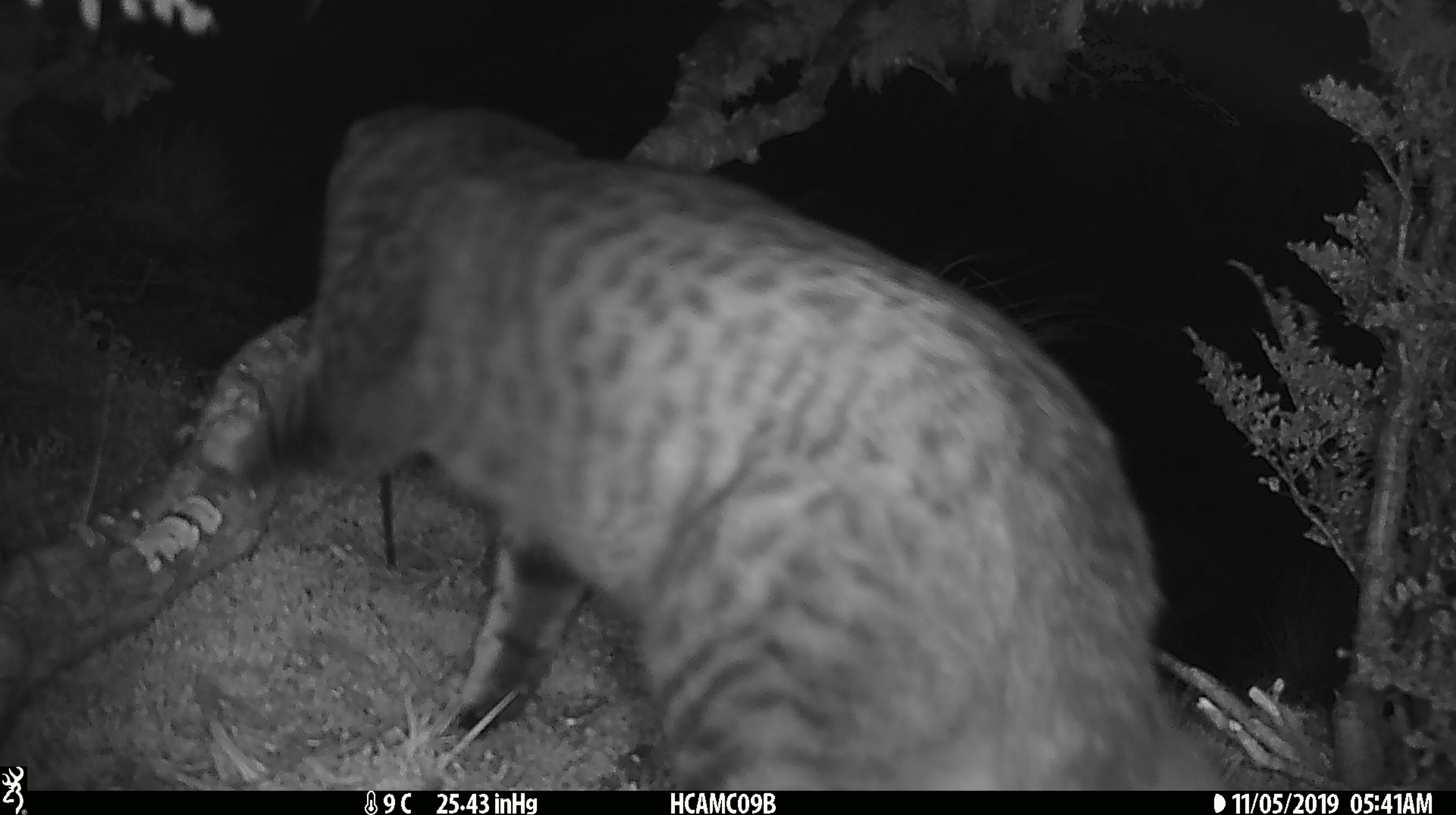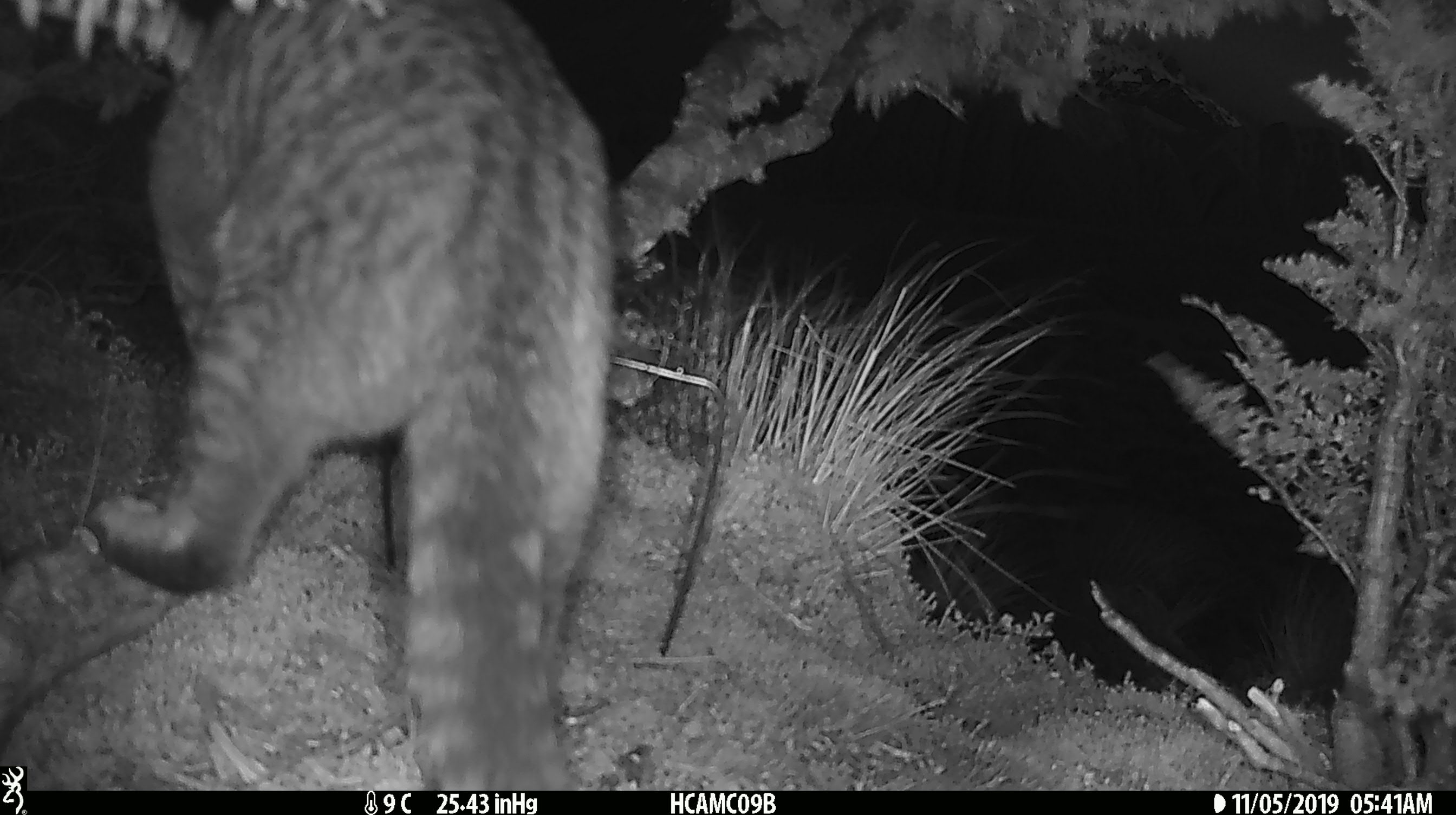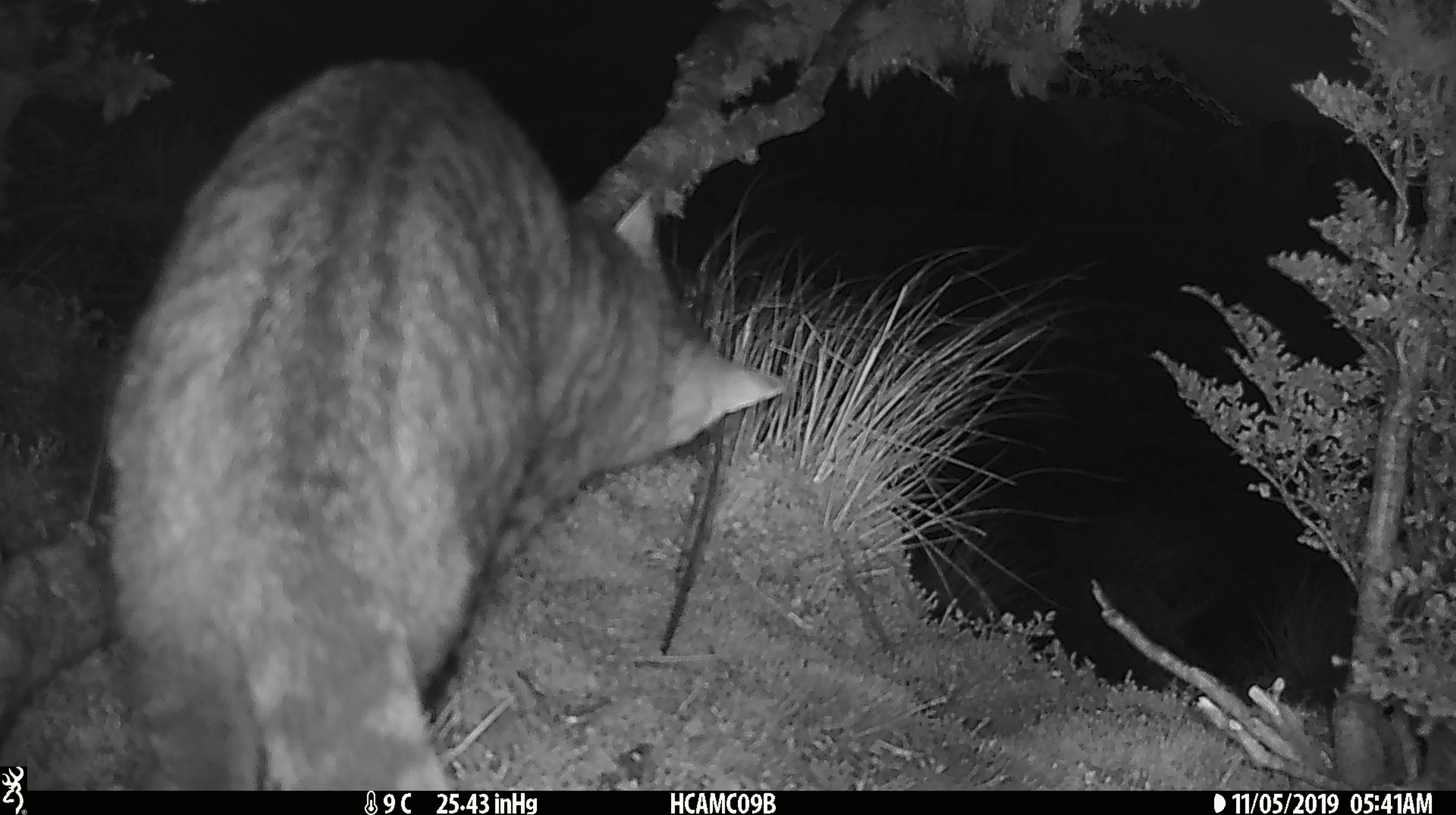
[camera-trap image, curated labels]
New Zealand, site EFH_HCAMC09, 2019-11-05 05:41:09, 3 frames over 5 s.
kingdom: Animalia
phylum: Chordata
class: Mammalia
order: Carnivora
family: Felidae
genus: Felis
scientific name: Felis catus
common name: domestic cat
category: cat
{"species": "cat (domestic cat) (Felis catus)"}